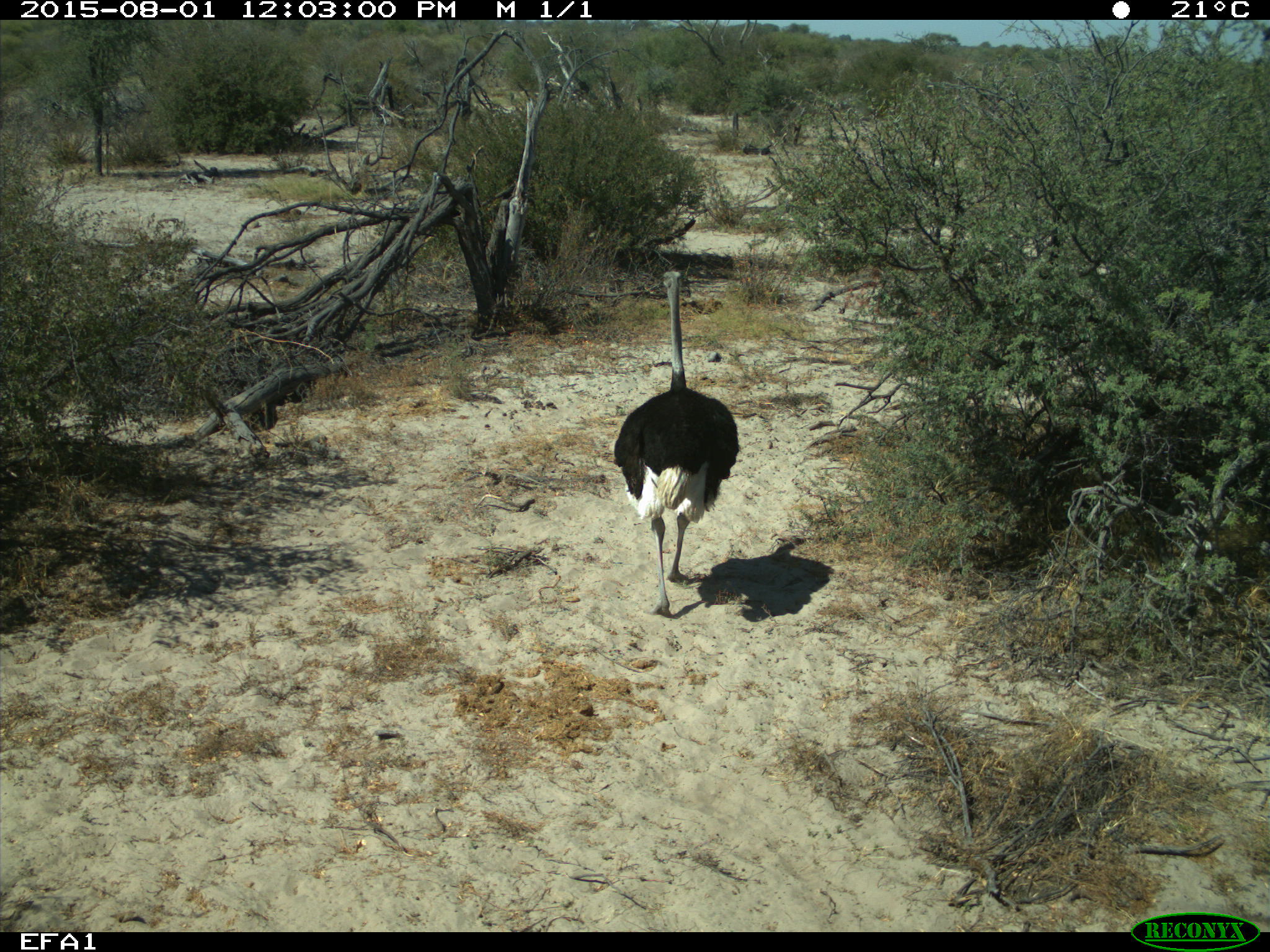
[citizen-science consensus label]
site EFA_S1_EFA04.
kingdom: Animalia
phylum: Chordata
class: Aves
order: Struthioniformes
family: Struthionidae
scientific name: Struthionidae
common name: ostrich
Ostrich (Struthionidae), count 1. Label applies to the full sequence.